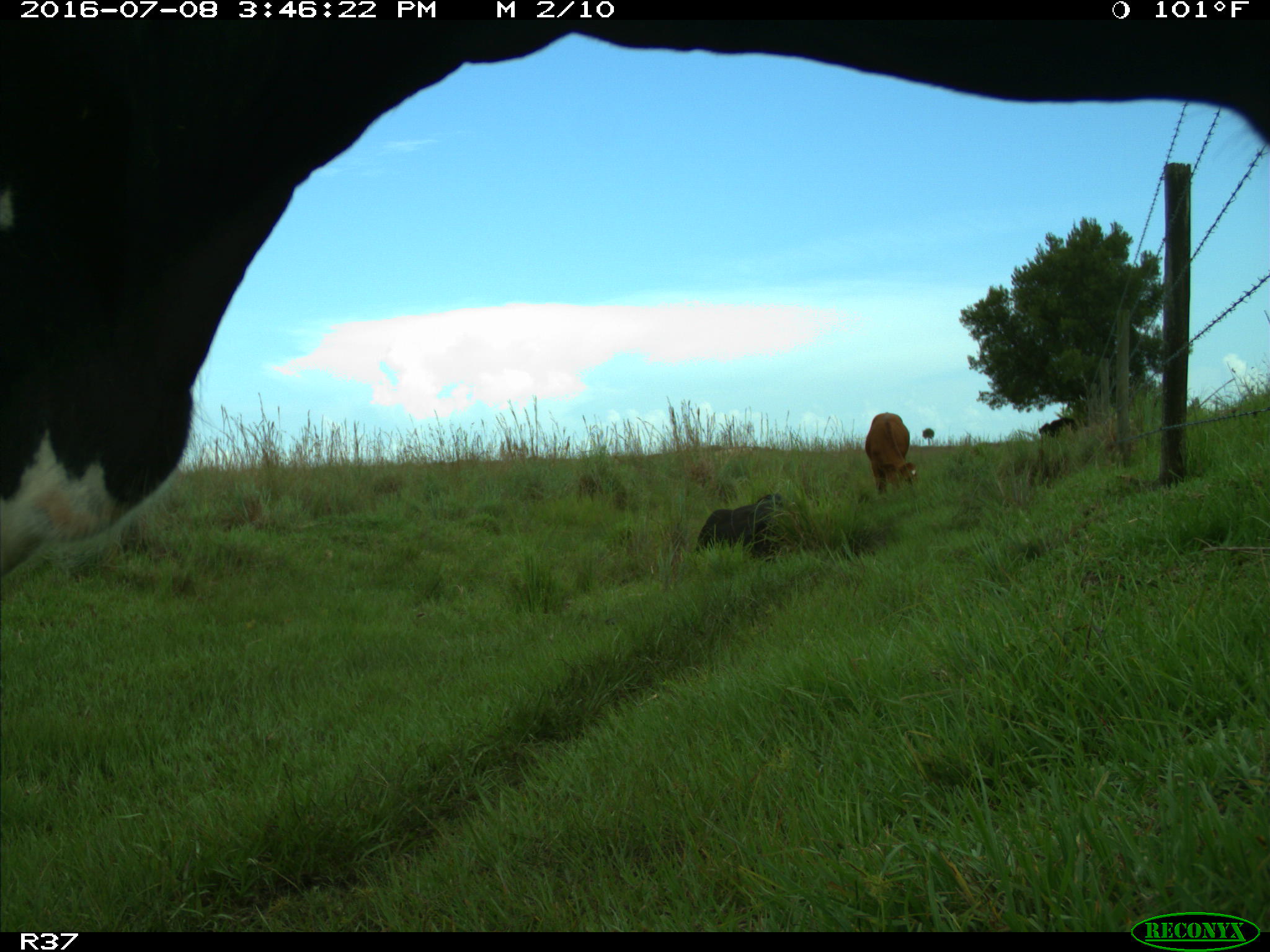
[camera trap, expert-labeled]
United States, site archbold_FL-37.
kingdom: Animalia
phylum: Chordata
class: Mammalia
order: Artiodactyla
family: Bovidae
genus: Bos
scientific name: Bos taurus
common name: domestic cow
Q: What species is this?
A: Bos taurus (domestic cow).